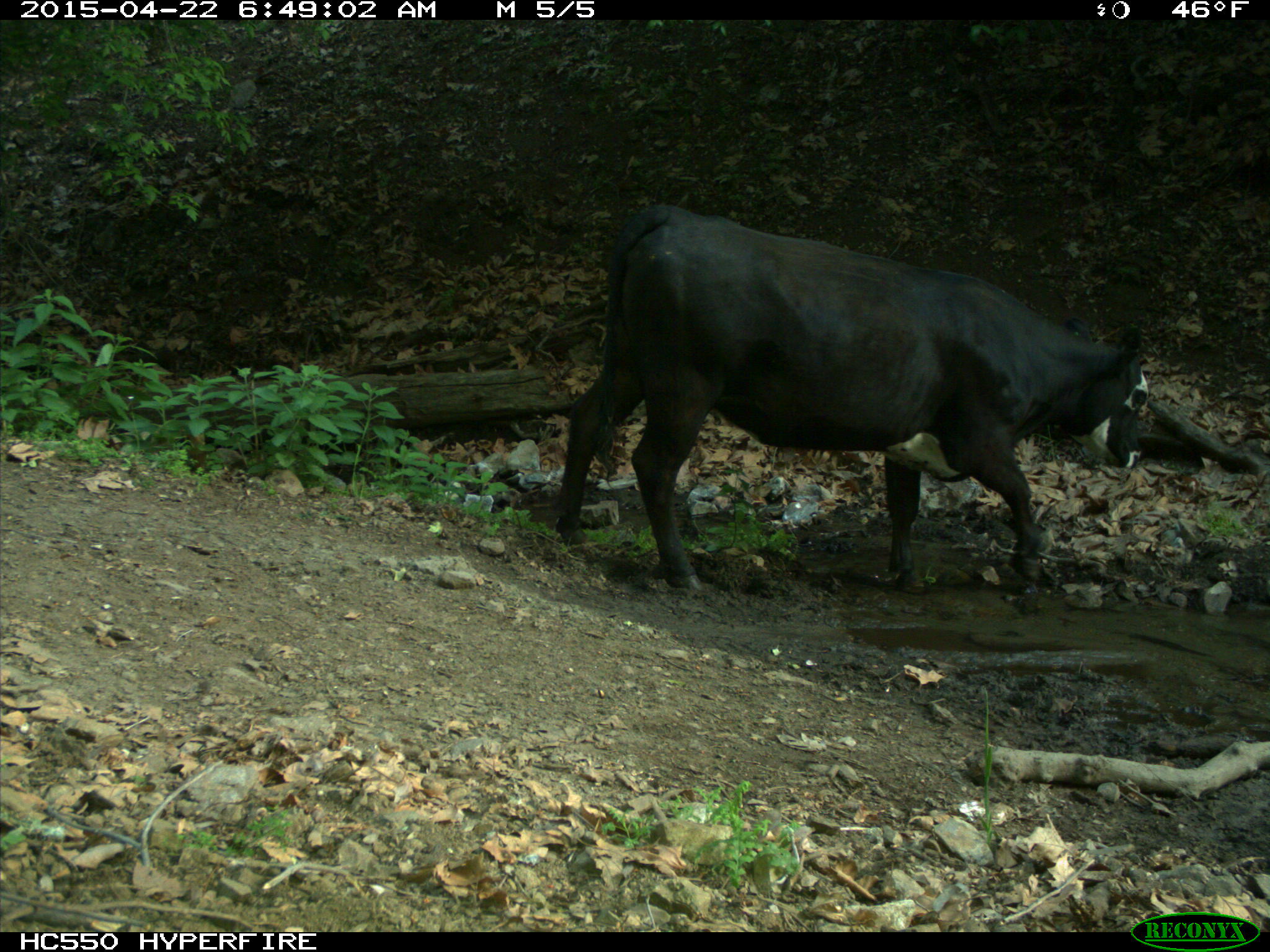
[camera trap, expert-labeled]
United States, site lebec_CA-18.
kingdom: Animalia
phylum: Chordata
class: Mammalia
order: Artiodactyla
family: Bovidae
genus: Bos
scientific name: Bos taurus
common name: domestic cow